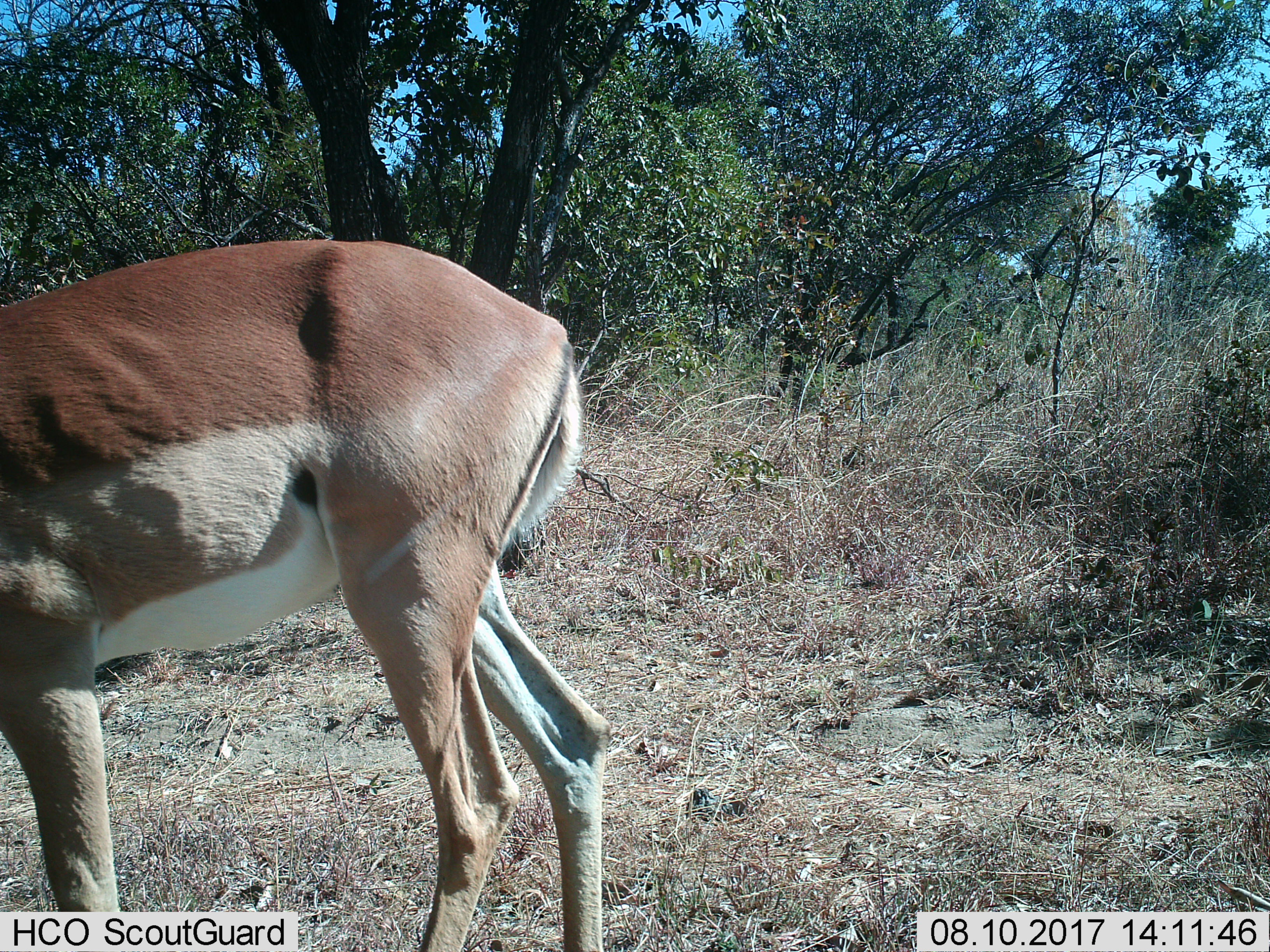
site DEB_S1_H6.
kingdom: Animalia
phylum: Chordata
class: Mammalia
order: Artiodactyla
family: Bovidae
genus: Aepyceros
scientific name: Aepyceros melampus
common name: impala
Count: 1.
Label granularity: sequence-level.